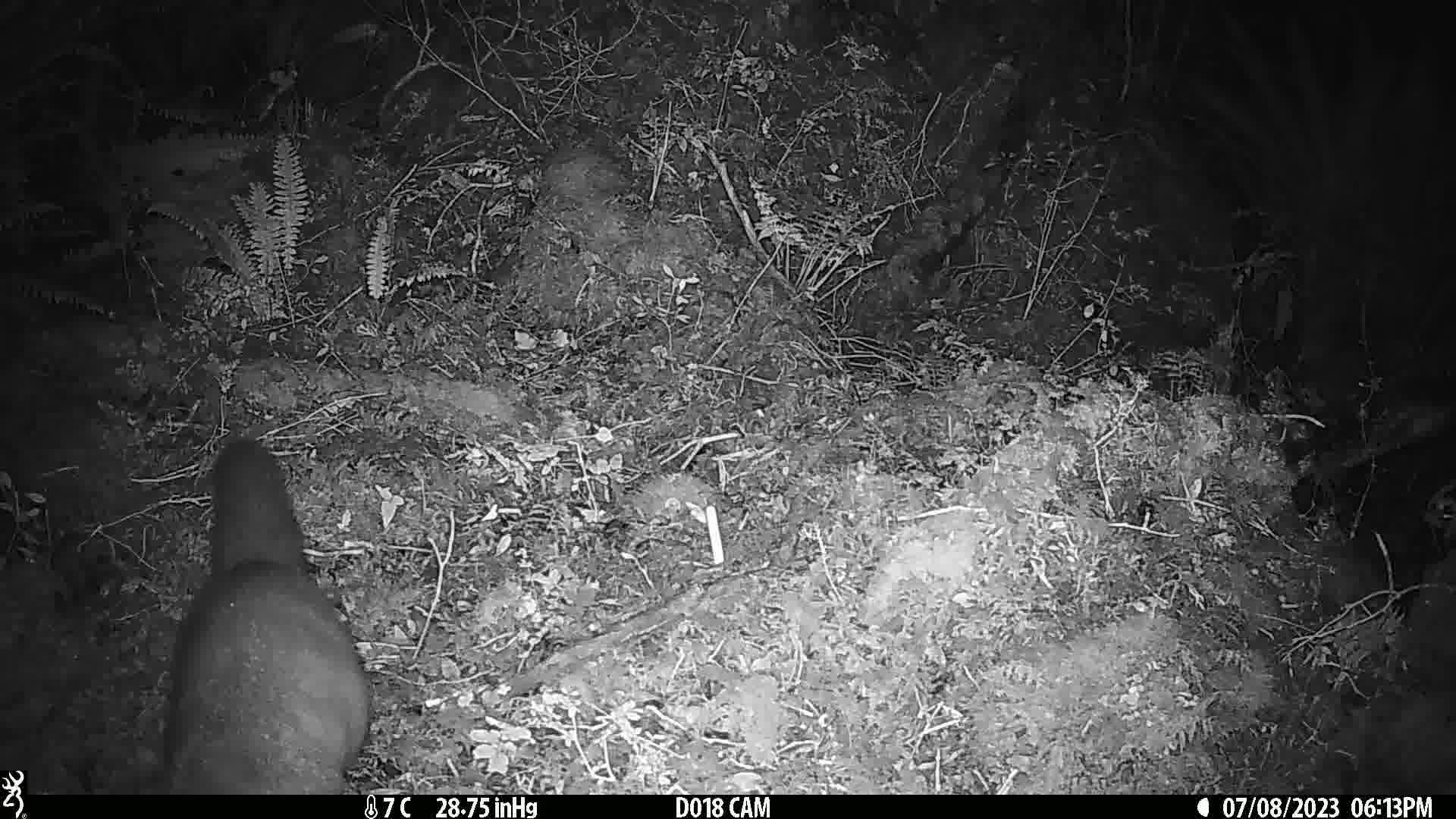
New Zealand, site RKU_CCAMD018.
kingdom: Animalia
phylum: Chordata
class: Mammalia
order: Diprotodontia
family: Phalangeridae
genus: Trichosurus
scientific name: Trichosurus vulpecula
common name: common brushtail possum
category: possum